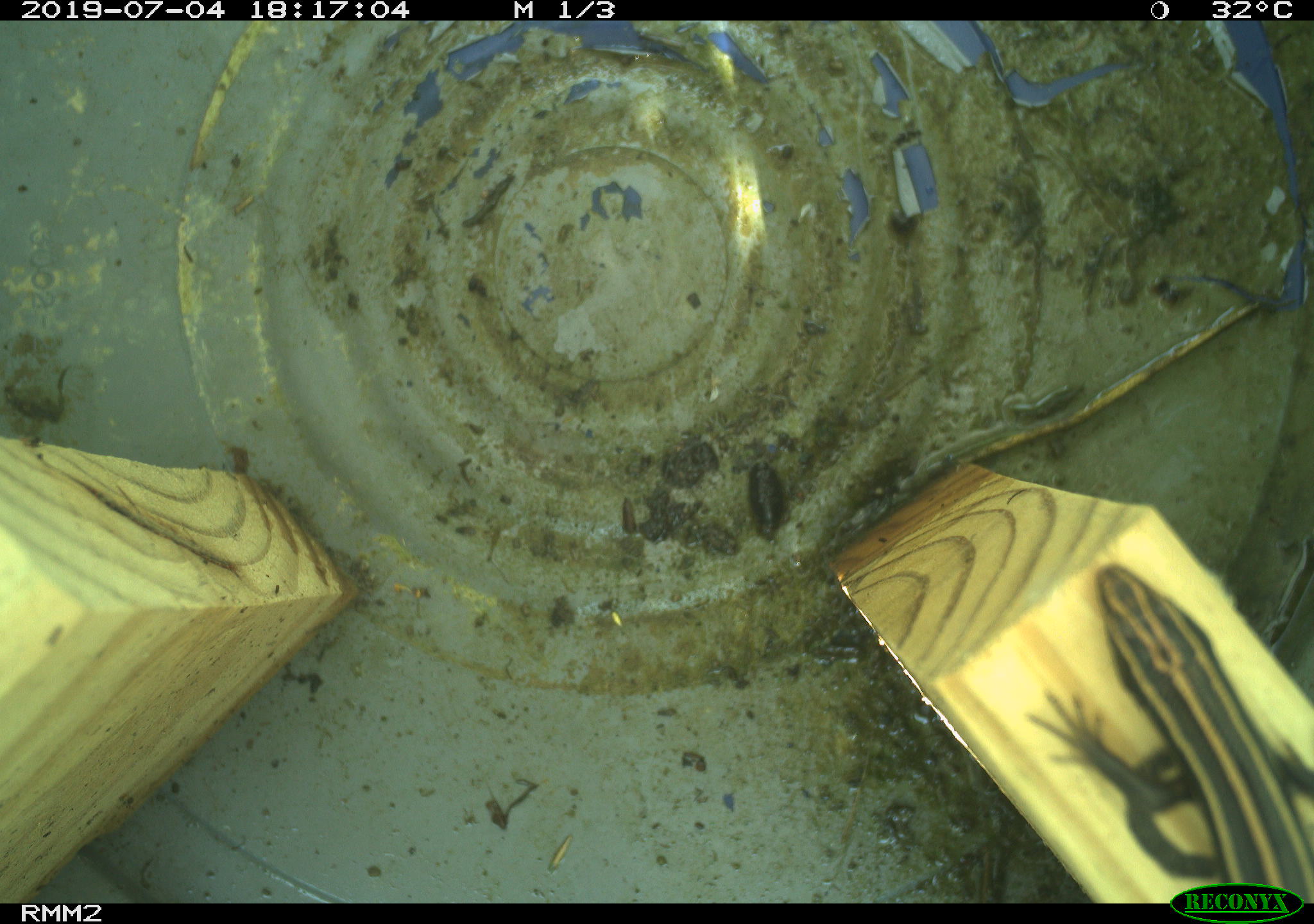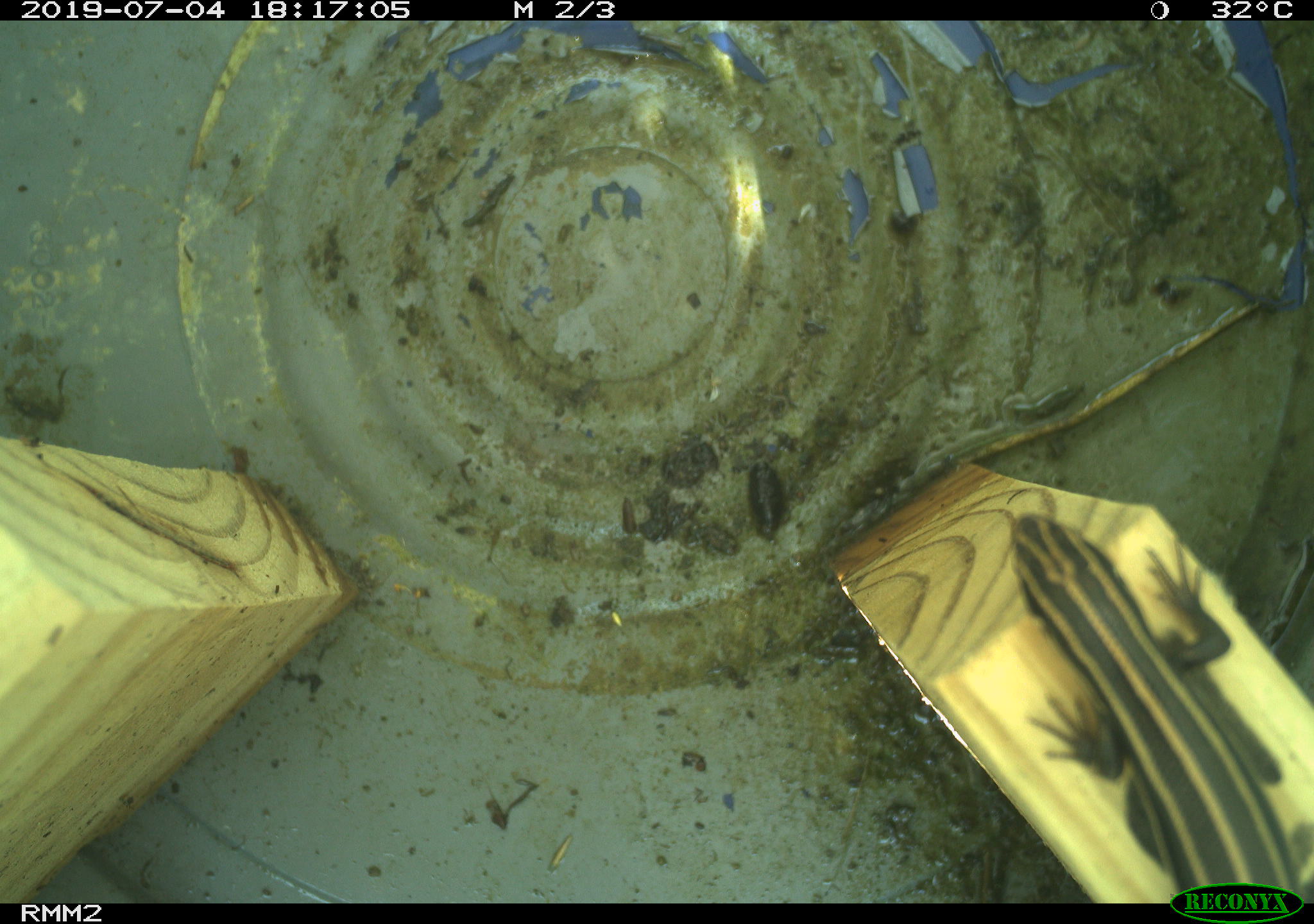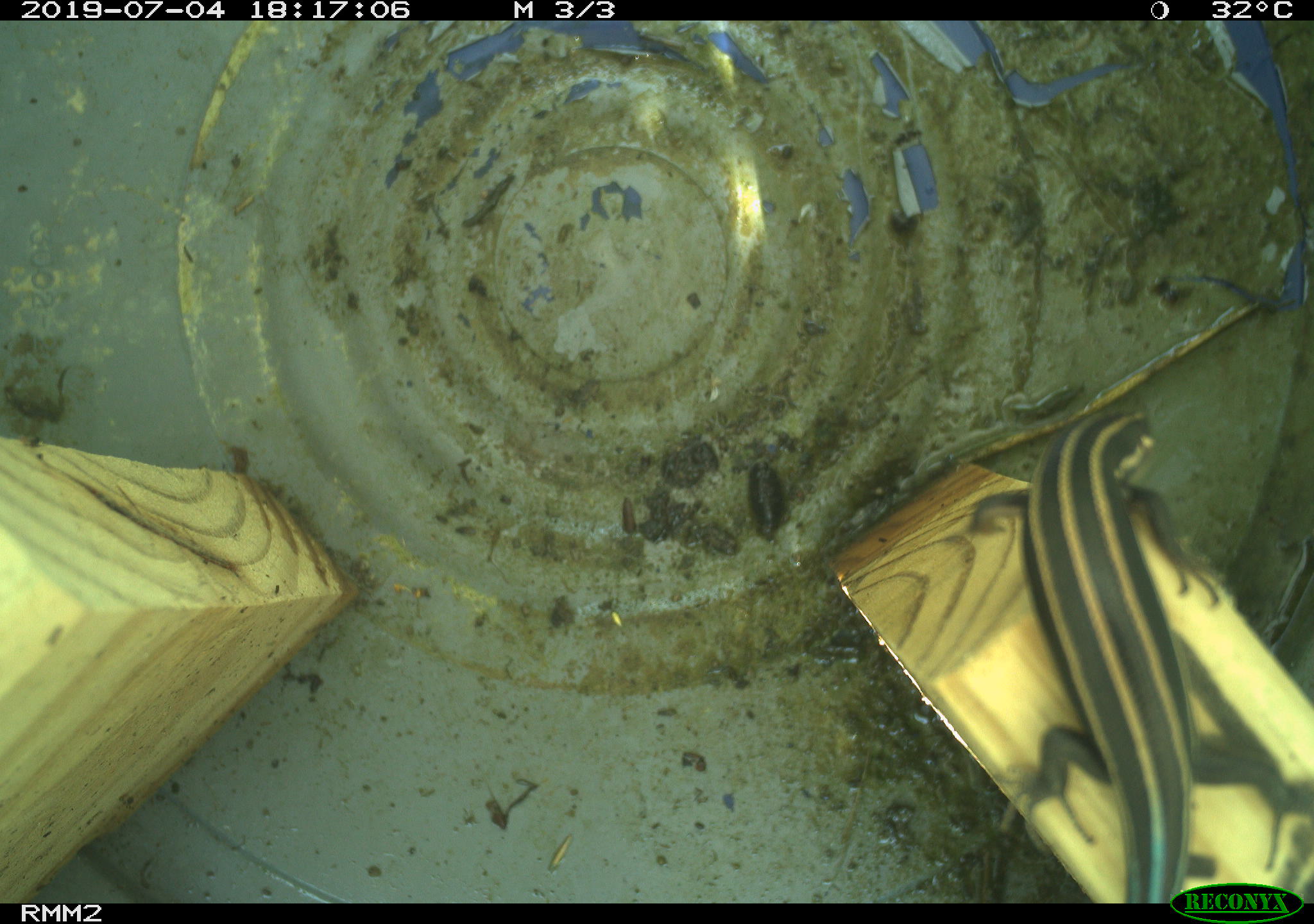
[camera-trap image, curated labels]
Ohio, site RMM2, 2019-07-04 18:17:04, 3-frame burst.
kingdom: Animalia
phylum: Chordata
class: Reptilia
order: Squamata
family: Scincidae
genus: Plestiodon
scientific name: Plestiodon fasciatus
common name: common five-lined skink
Common five-lined skink (Plestiodon fasciatus).